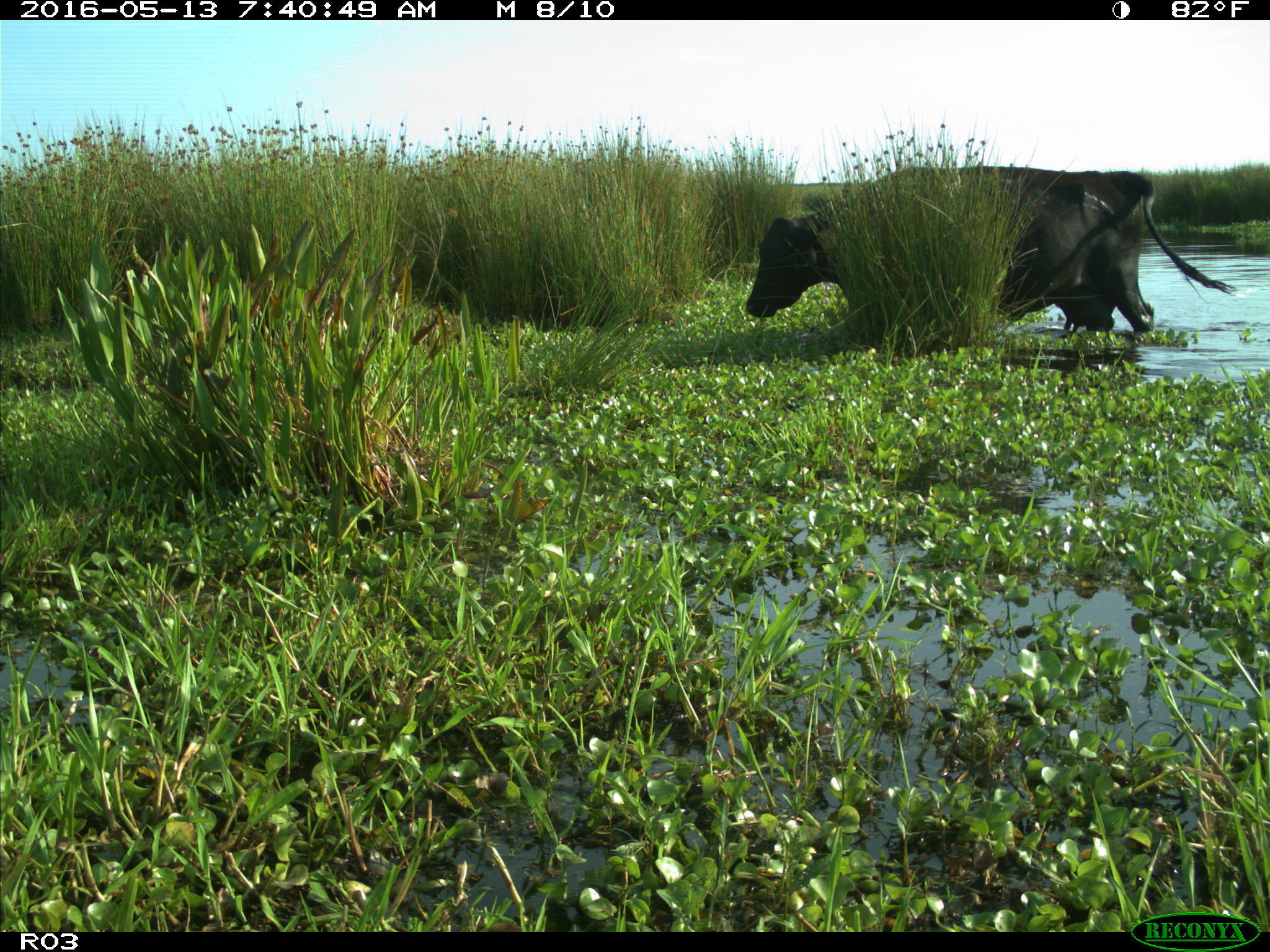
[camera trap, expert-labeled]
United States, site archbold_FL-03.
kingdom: Animalia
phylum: Chordata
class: Mammalia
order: Artiodactyla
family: Bovidae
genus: Bos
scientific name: Bos taurus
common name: domestic cow